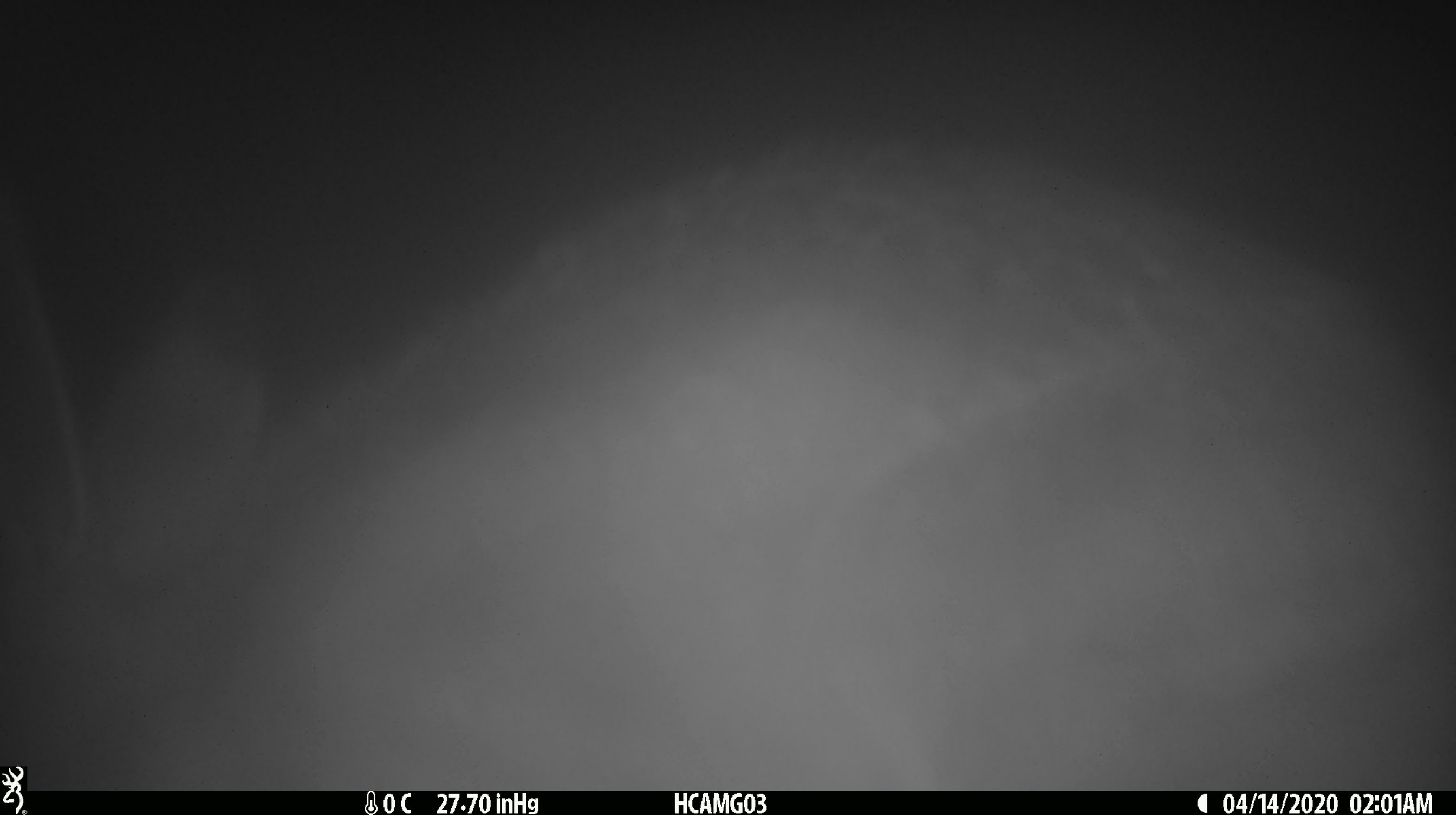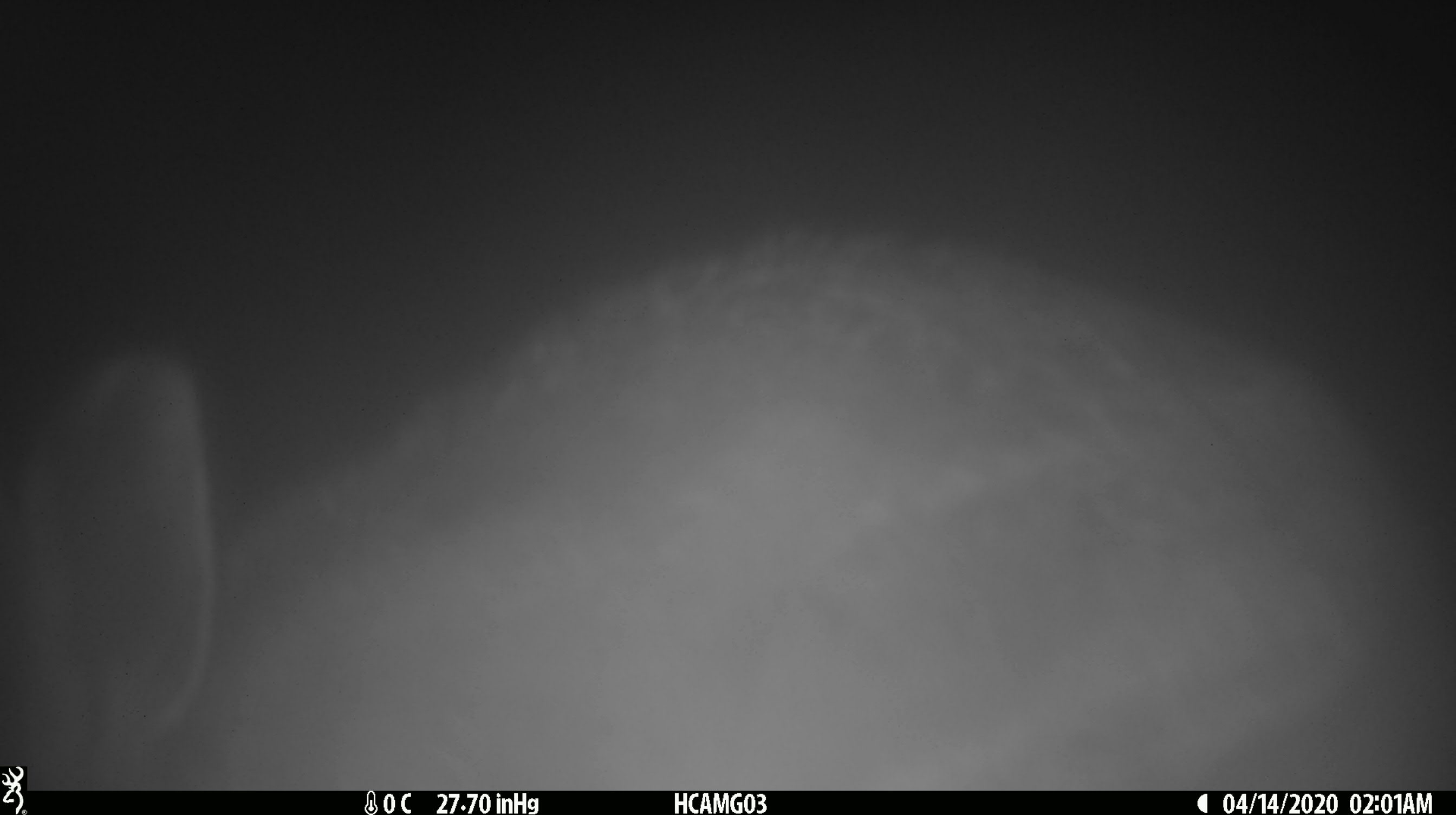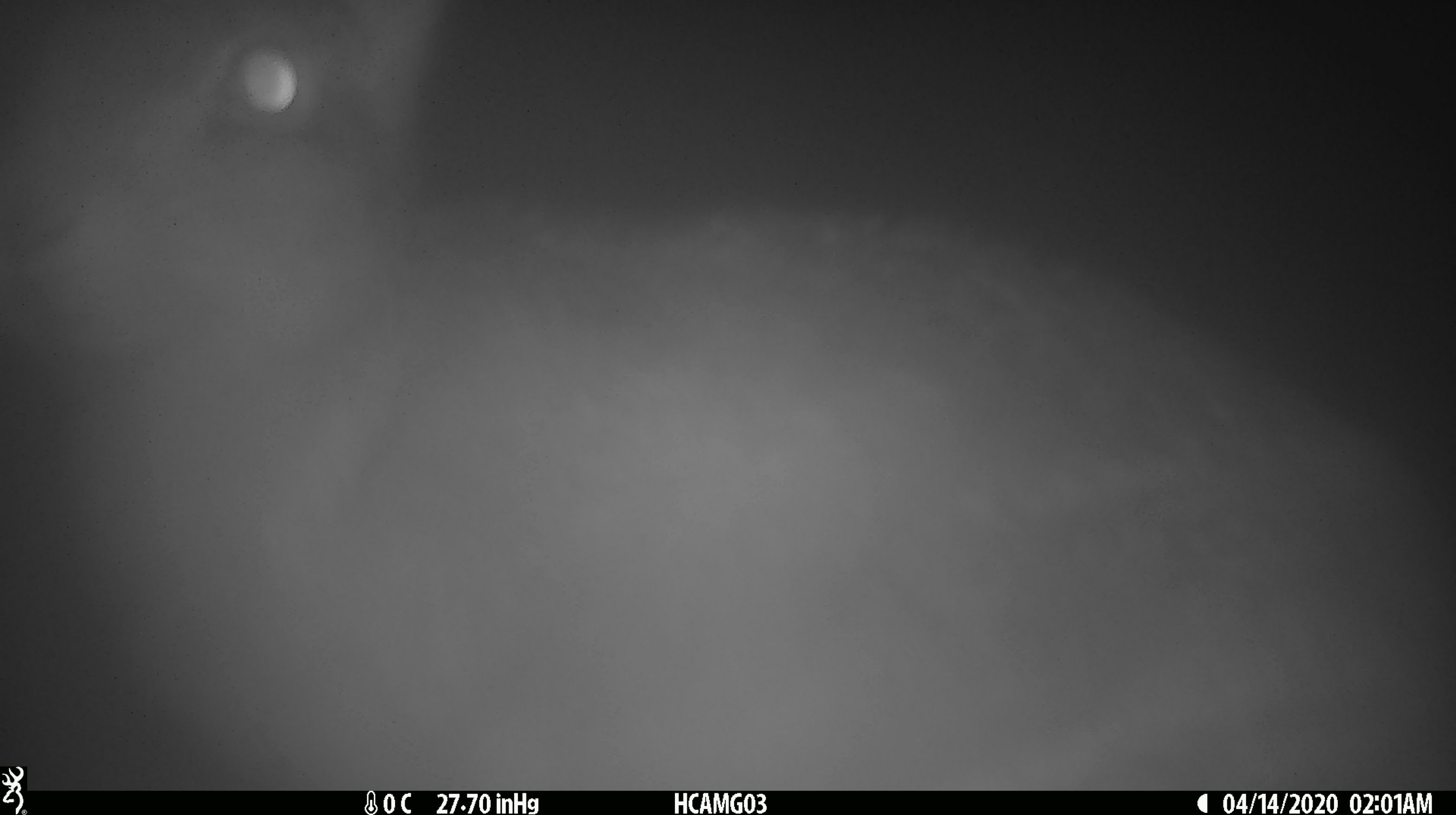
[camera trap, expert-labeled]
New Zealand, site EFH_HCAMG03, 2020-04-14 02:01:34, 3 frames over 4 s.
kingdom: Animalia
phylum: Chordata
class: Mammalia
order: Lagomorpha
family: Leporidae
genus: Lepus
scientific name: Lepus europaeus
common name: brown hare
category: hare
Hare (brown hare) (Lepus europaeus).